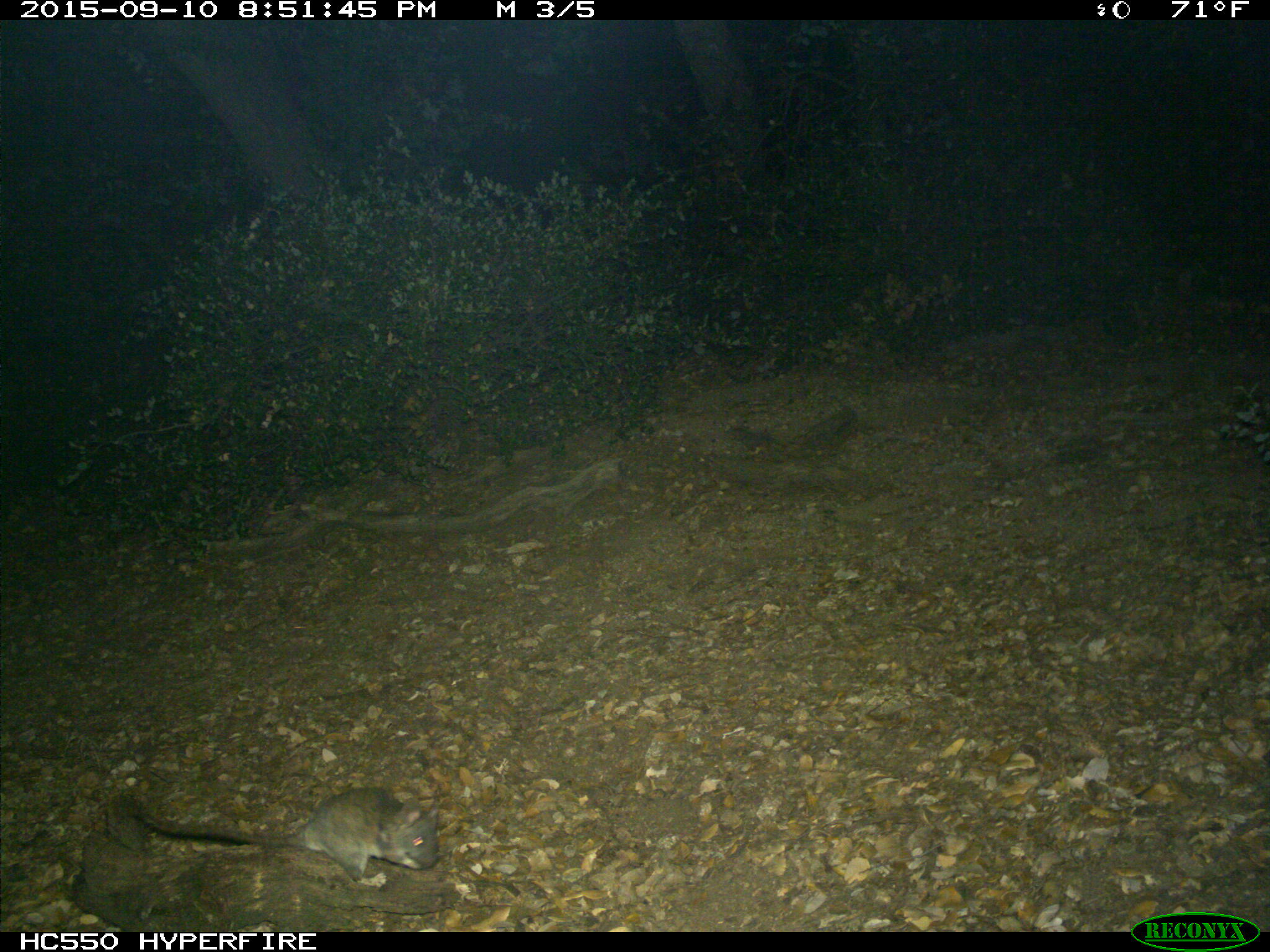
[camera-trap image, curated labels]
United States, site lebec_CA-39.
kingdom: Animalia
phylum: Chordata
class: Mammalia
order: Rodentia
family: Cricetidae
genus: Neotoma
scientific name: Neotoma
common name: pack rat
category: unidentified pack rat